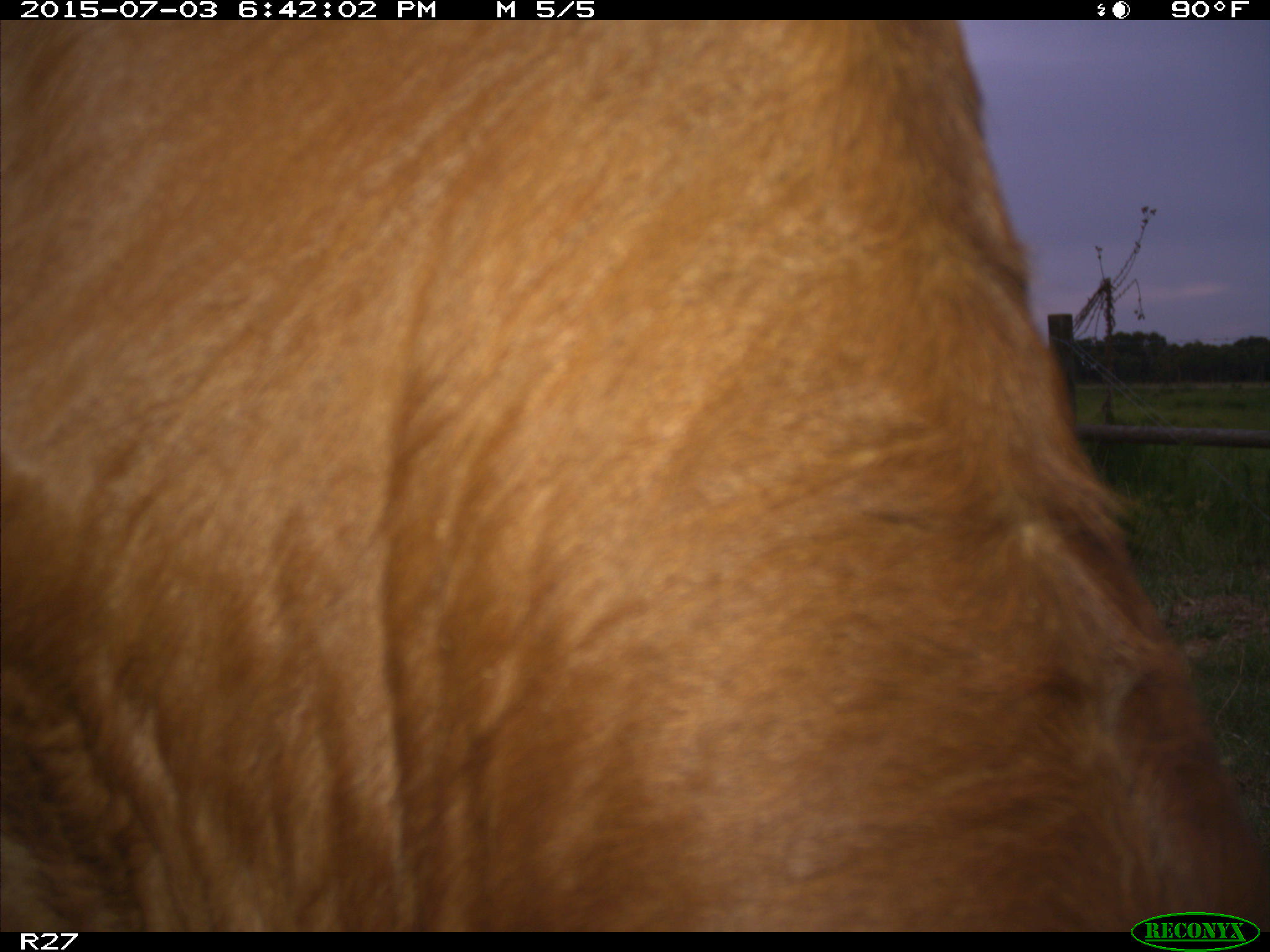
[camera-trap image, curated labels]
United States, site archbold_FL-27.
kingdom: Animalia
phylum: Chordata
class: Mammalia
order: Artiodactyla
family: Bovidae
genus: Bos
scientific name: Bos taurus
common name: domestic cow